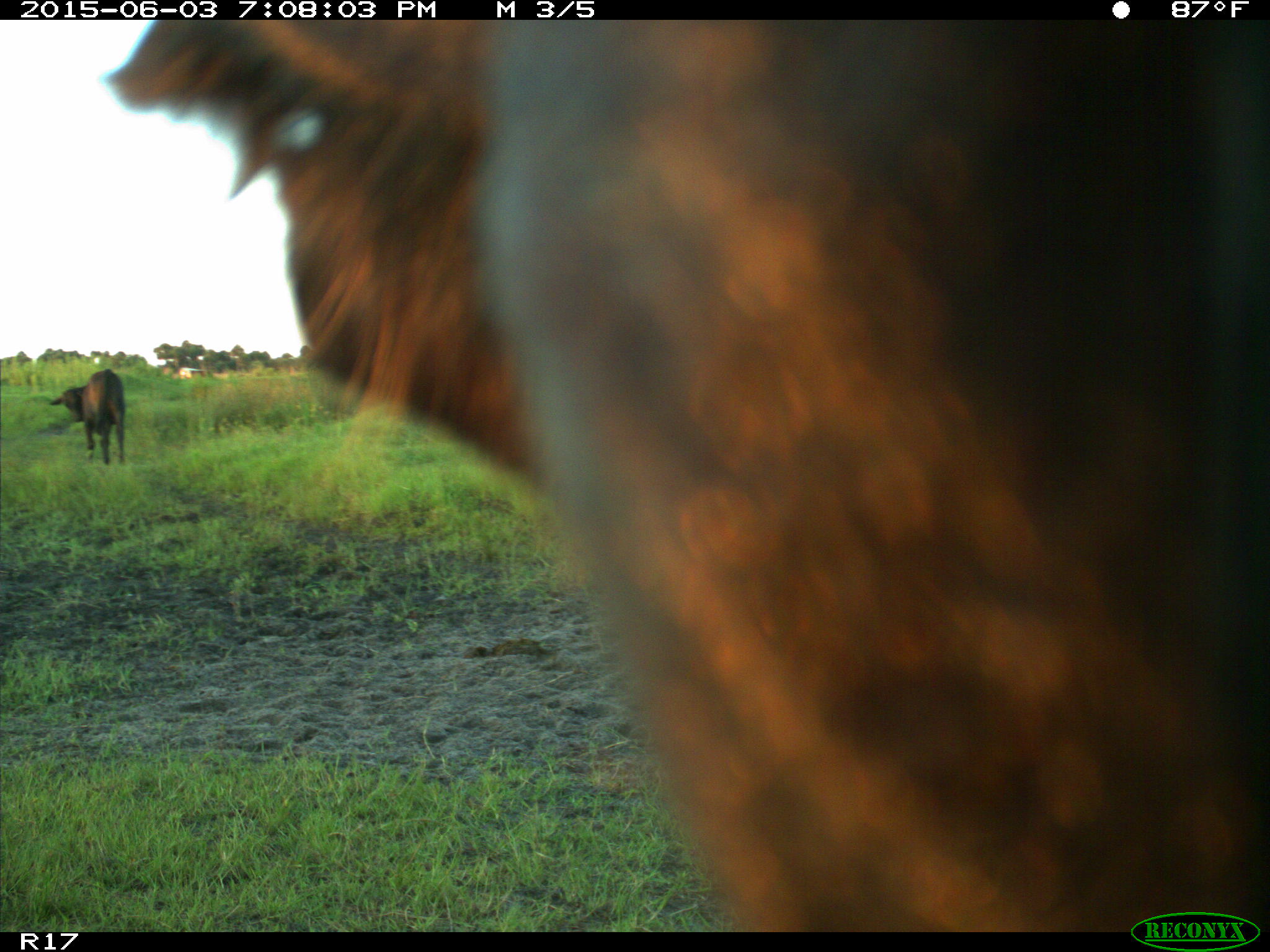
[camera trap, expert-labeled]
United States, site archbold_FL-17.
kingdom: Animalia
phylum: Chordata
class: Mammalia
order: Artiodactyla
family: Bovidae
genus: Bos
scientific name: Bos taurus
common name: domestic cow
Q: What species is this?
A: Bos taurus (domestic cow).